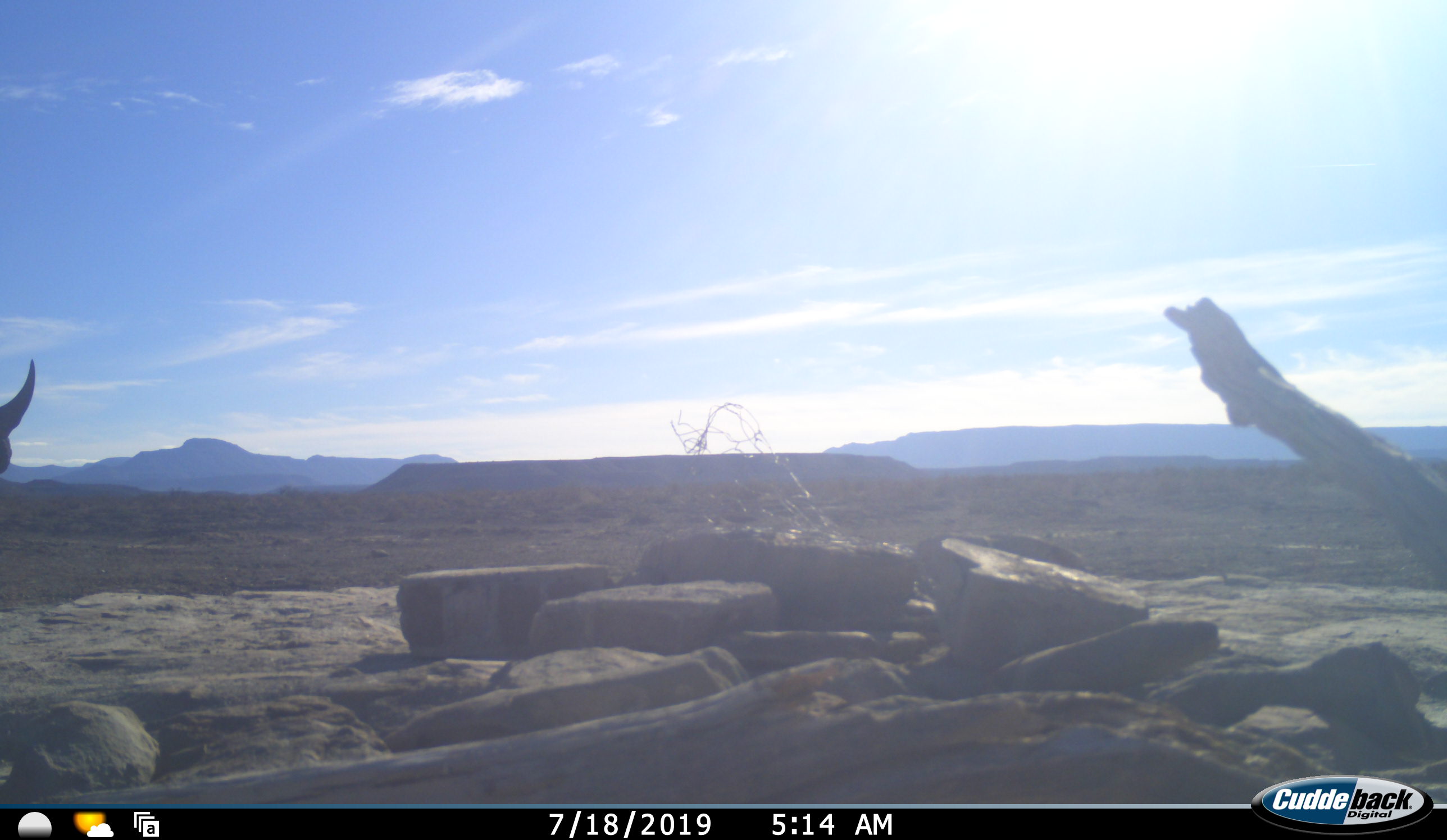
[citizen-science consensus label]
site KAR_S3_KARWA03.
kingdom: Animalia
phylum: Chordata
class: Mammalia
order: Perissodactyla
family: Rhinocerotidae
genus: Diceros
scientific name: Diceros bicornis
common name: black rhinoceros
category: rhinocerosblack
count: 1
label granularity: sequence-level